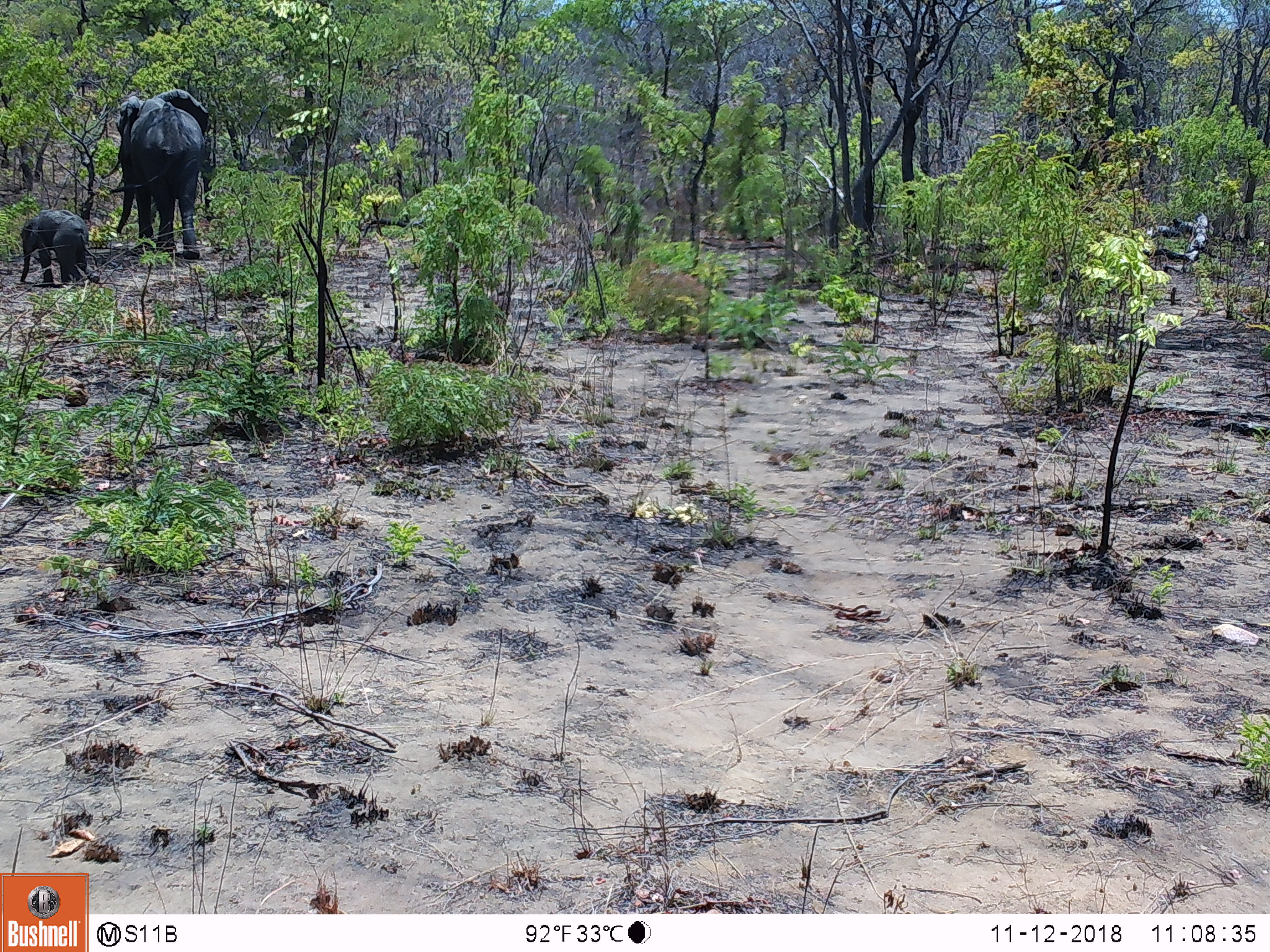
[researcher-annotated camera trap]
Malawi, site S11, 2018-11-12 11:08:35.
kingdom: Animalia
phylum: Chordata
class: Mammalia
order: Proboscidea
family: Elephantidae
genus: Loxodonta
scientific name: Loxodonta africana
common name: african savanna elephant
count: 2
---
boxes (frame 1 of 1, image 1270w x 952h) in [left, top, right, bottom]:
african savanna elephant: [113, 85, 224, 267]; [2, 204, 110, 297]